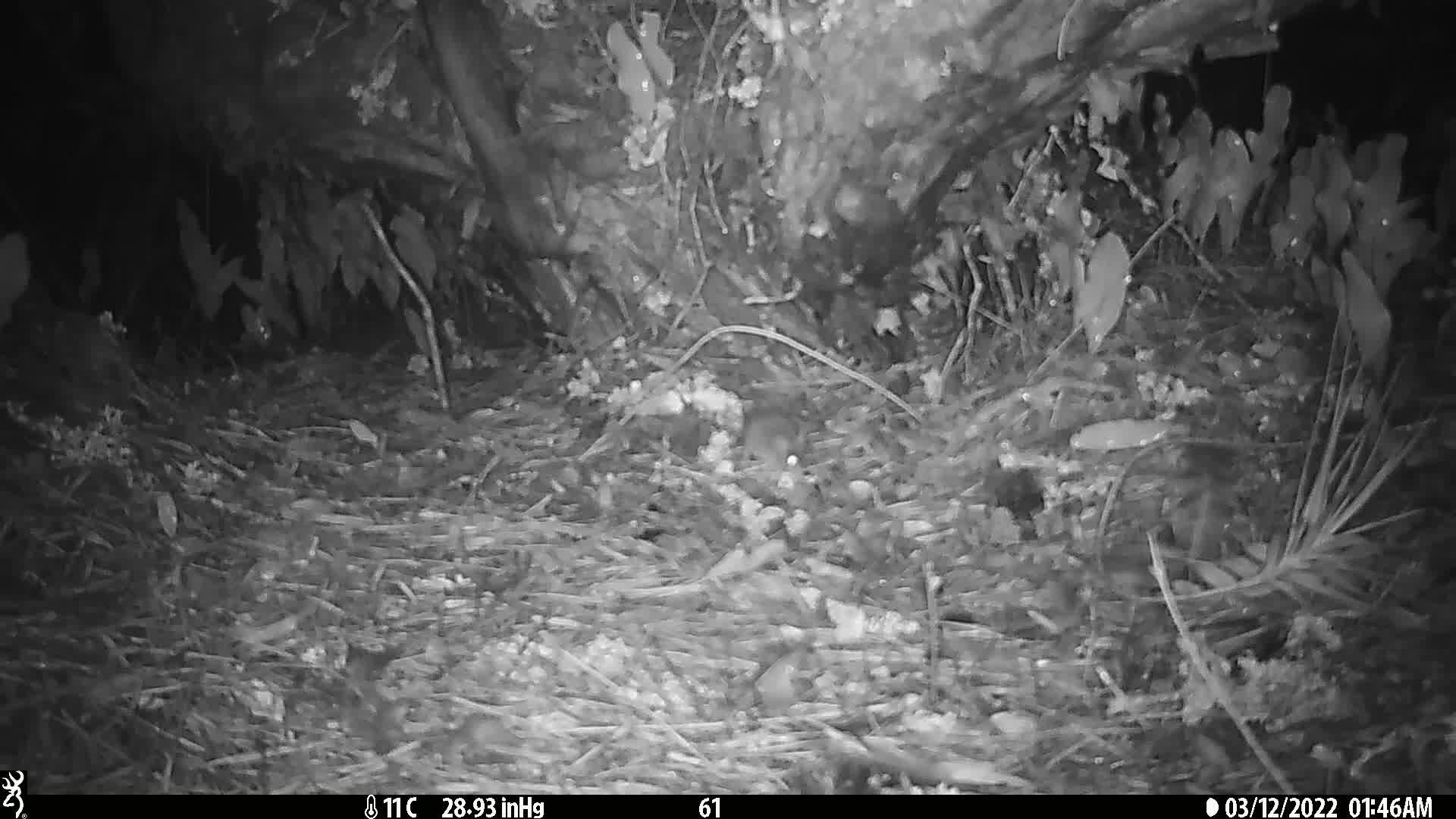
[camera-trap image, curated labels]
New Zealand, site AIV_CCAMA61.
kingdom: Animalia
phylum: Chordata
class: Mammalia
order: Rodentia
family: Muridae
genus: Mus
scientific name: Mus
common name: mouse